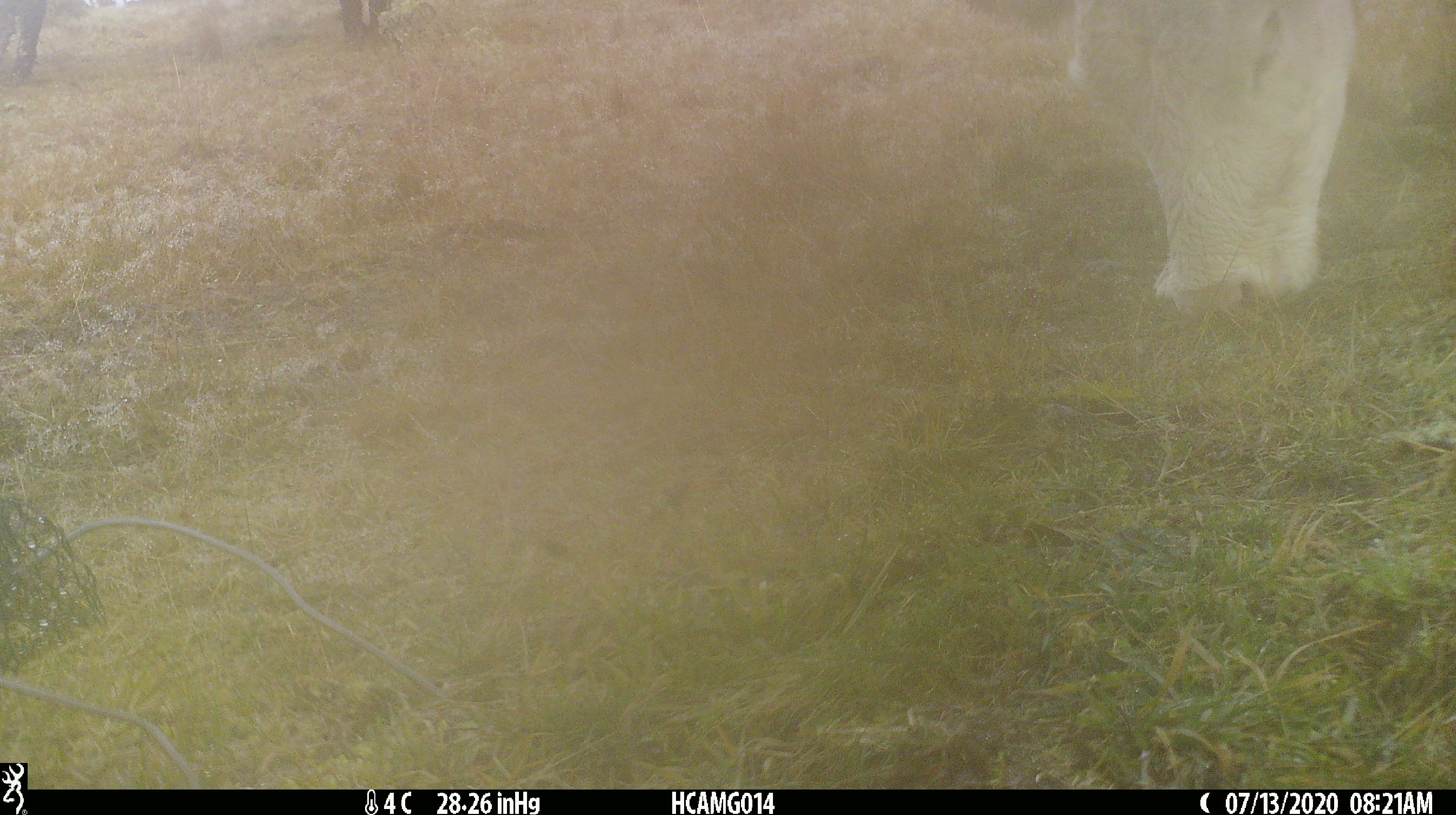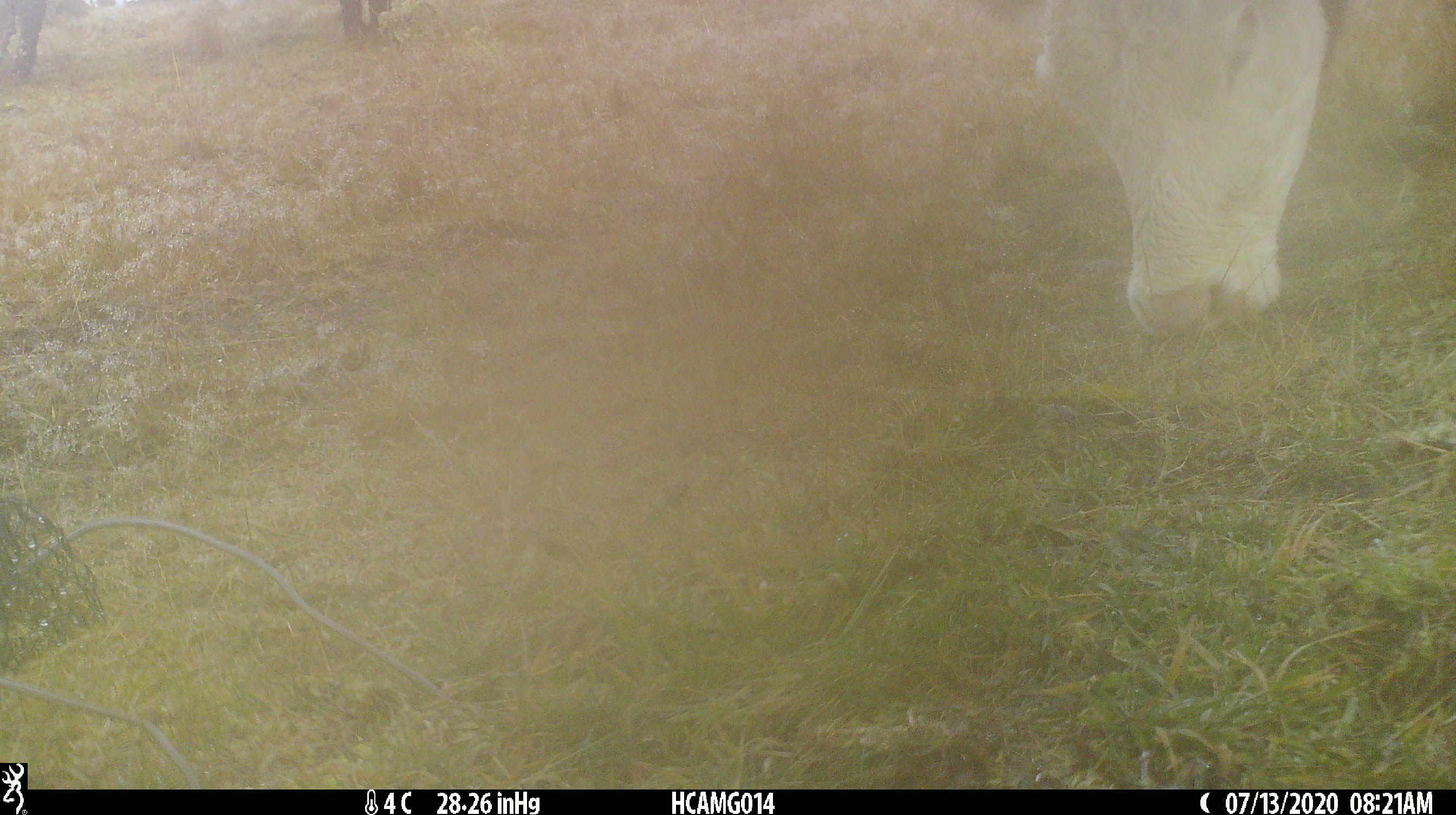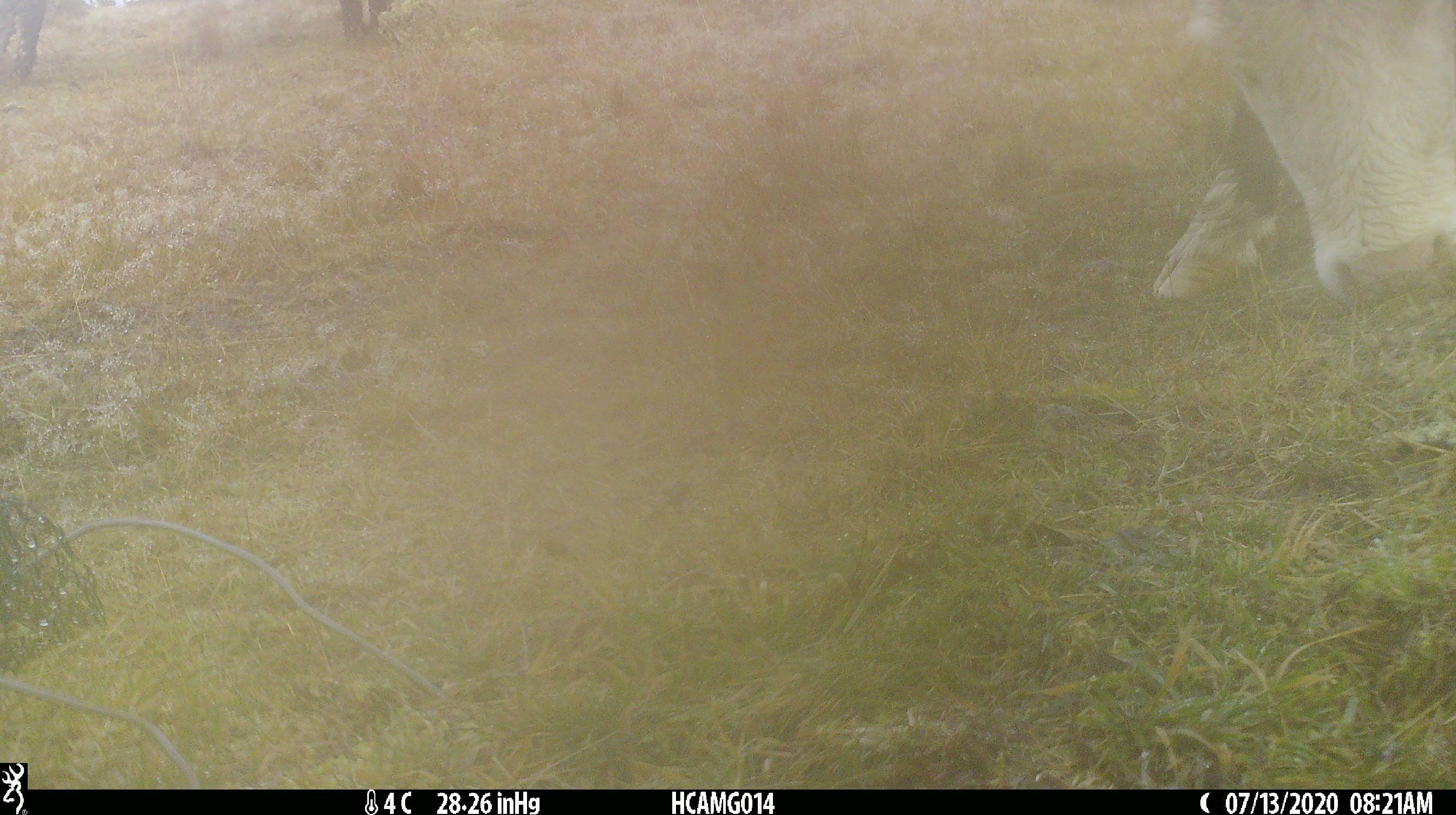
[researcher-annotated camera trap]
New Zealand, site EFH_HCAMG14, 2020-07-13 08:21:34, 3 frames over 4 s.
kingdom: Animalia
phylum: Chordata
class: Mammalia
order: Artiodactyla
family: Bovidae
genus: Bos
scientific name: Bos taurus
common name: domestic cow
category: cow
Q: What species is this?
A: Cow (domestic cow) (Bos taurus).